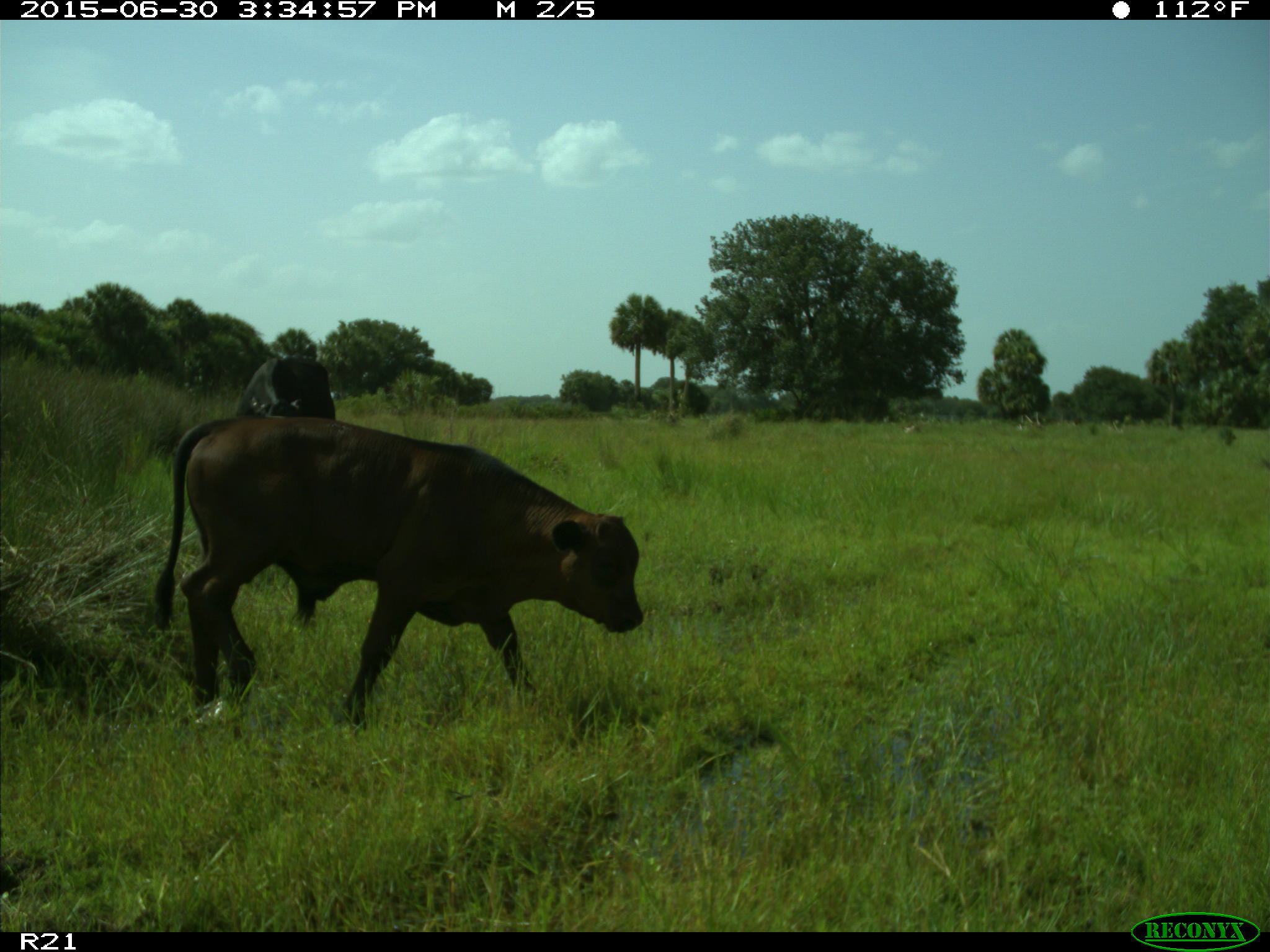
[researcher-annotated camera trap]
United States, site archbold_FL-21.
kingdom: Animalia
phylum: Chordata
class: Mammalia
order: Artiodactyla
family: Bovidae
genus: Bos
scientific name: Bos taurus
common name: domestic cow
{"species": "Bos taurus (domestic cow)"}